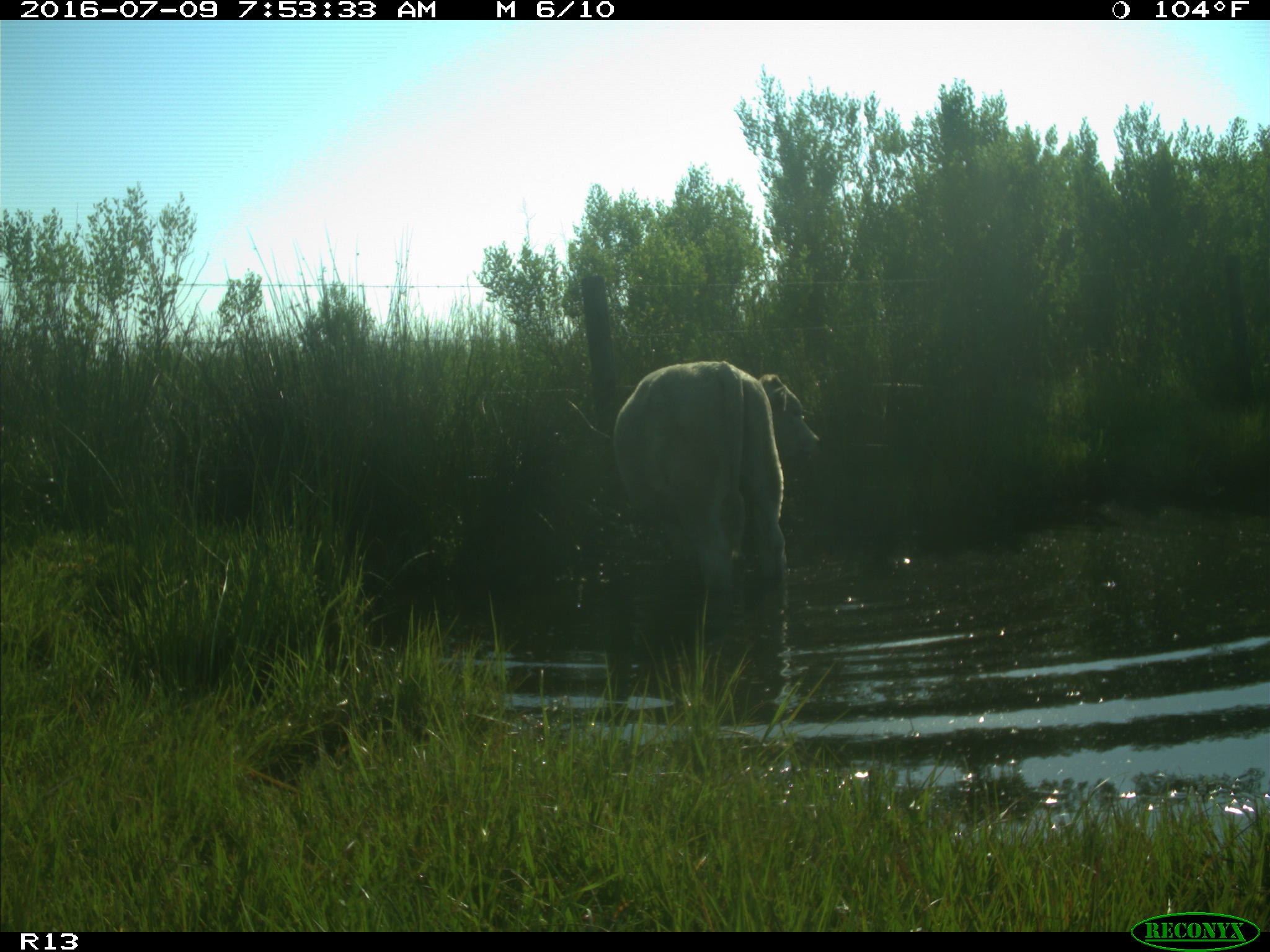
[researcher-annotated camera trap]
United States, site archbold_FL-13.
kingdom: Animalia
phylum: Chordata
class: Mammalia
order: Artiodactyla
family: Bovidae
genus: Bos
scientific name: Bos taurus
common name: domestic cow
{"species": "Bos taurus (domestic cow)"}